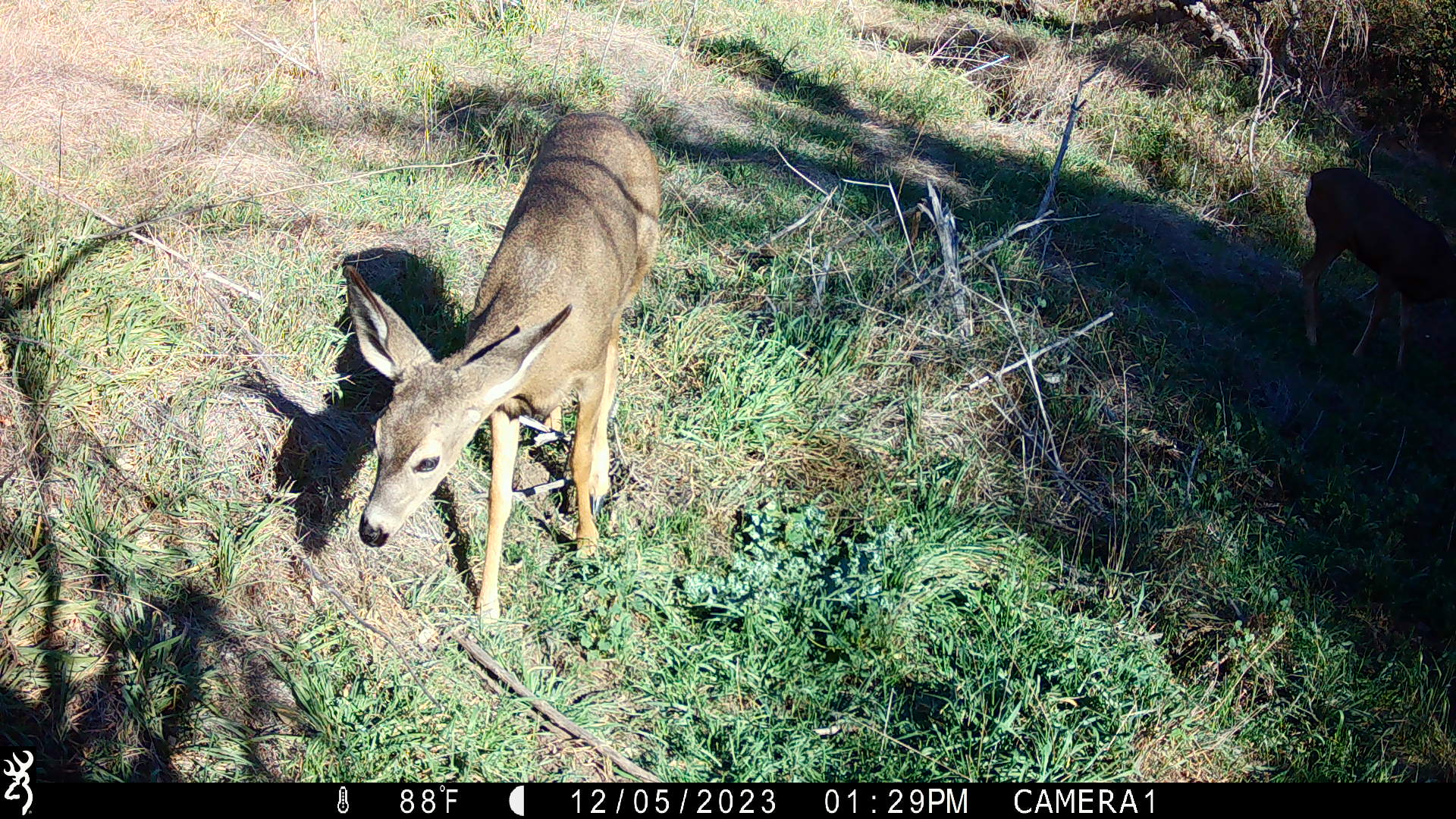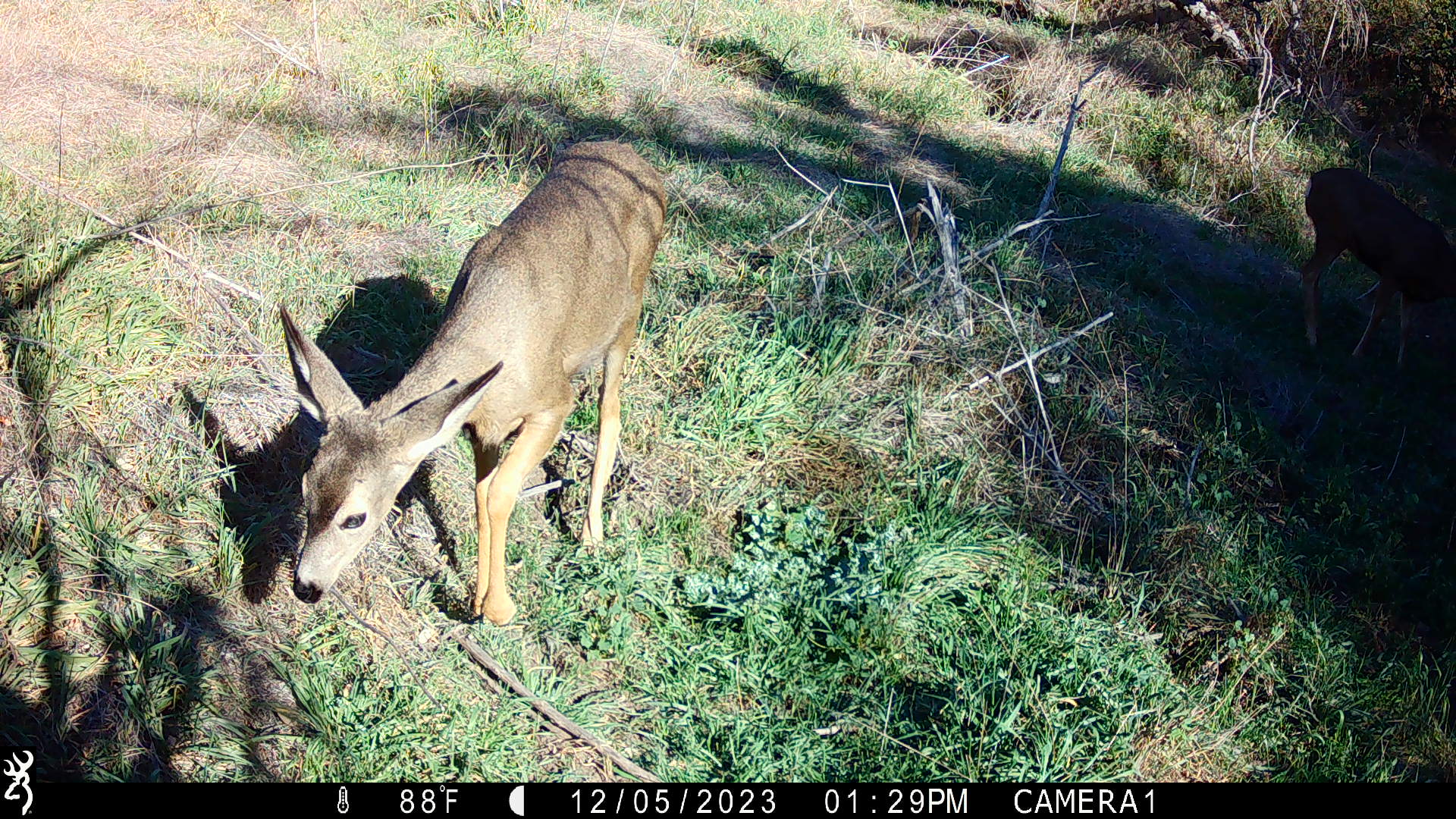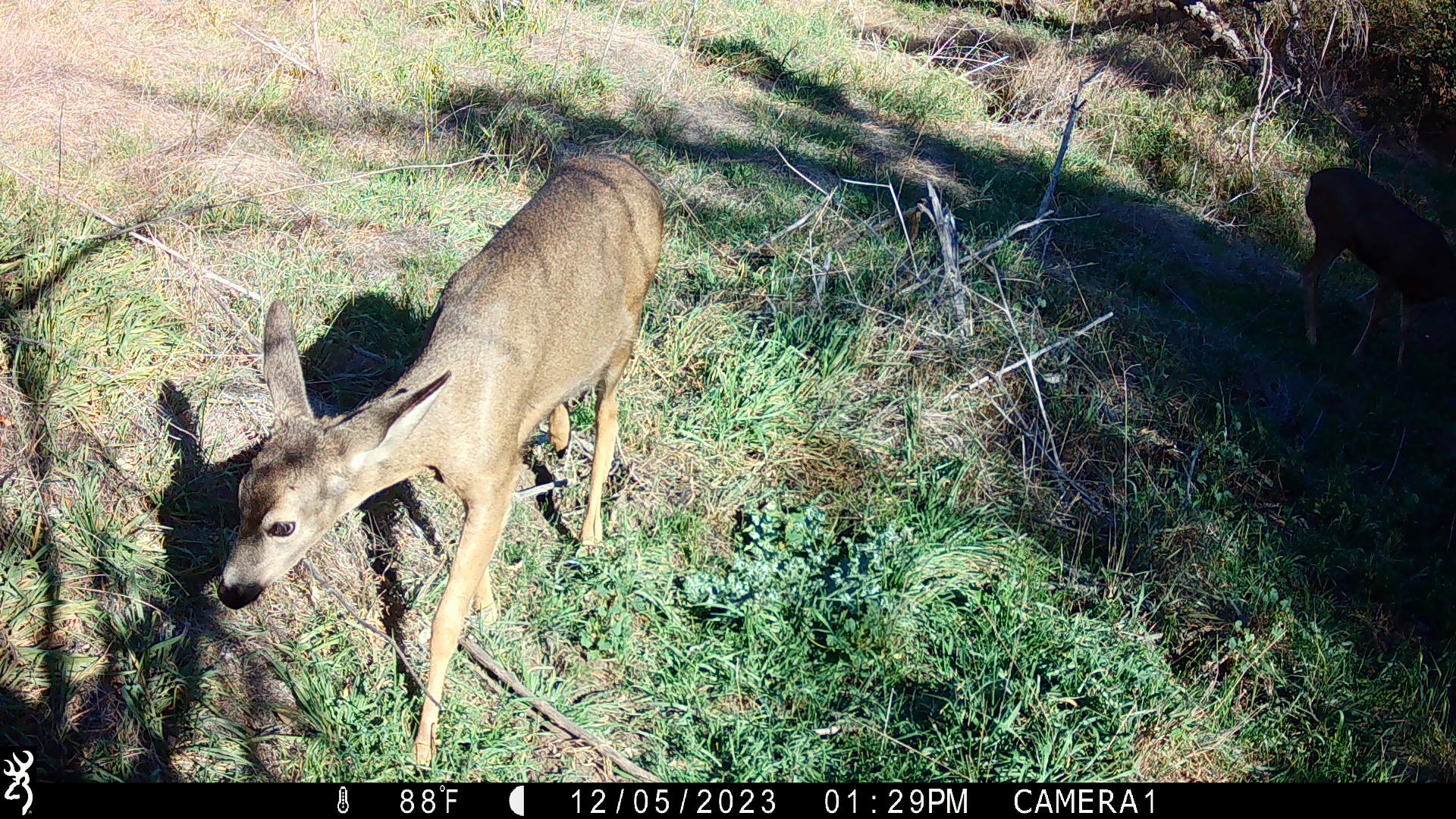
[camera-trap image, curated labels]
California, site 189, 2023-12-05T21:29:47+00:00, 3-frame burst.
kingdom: Animalia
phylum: Chordata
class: Mammalia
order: Artiodactyla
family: Cervidae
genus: Odocoileus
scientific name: Odocoileus hemionus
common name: mule deer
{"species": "mule deer (Odocoileus hemionus)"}